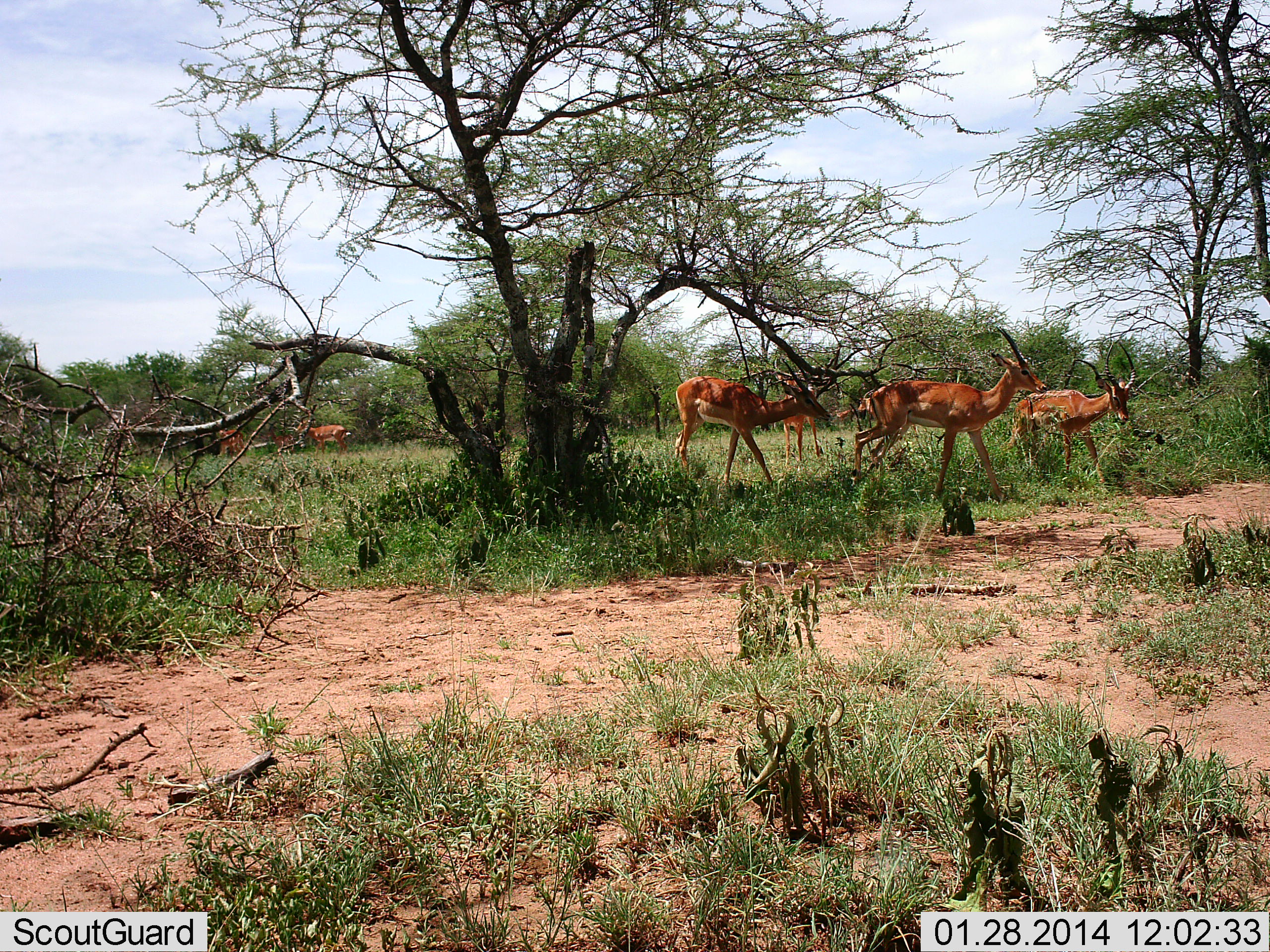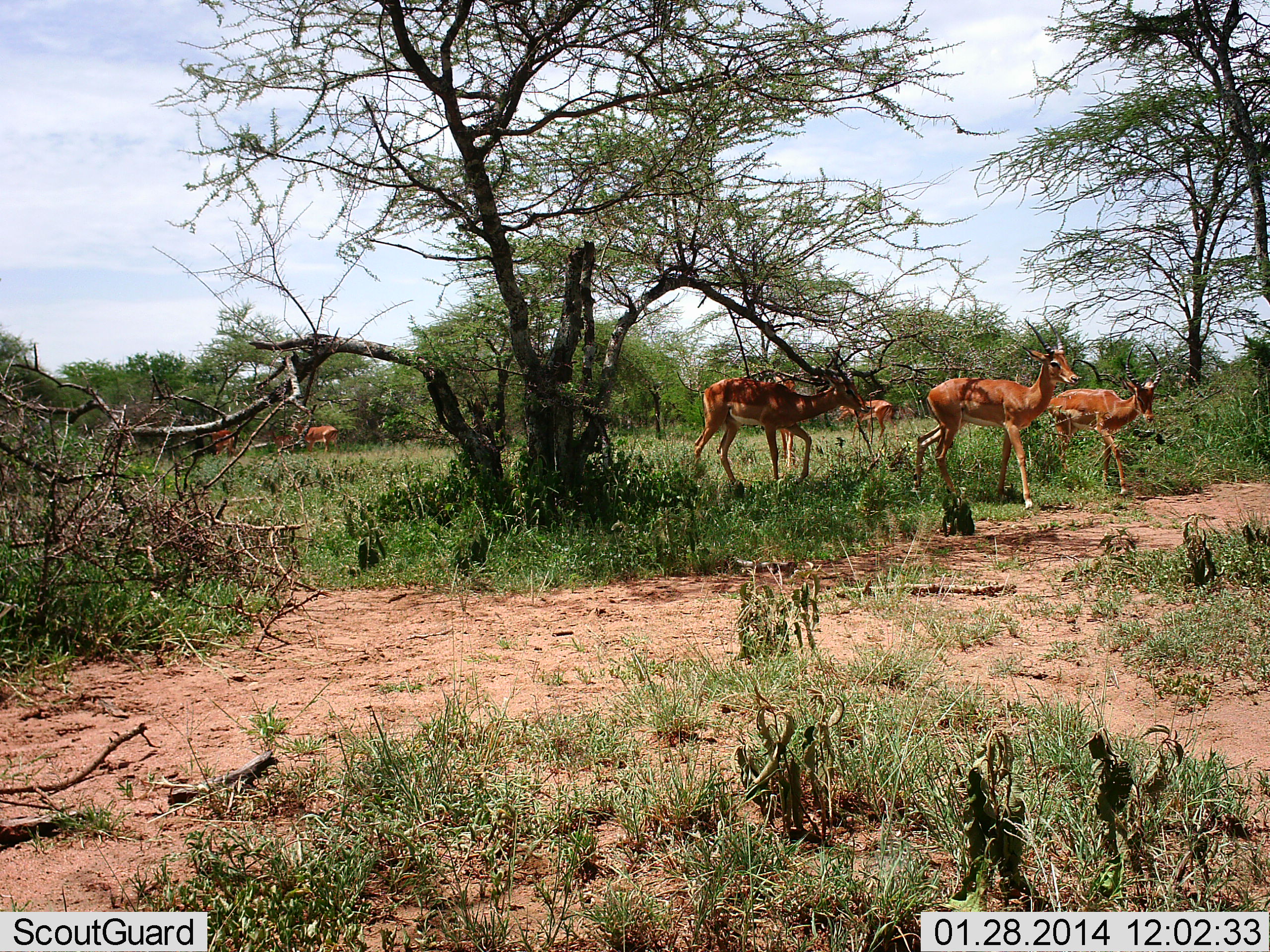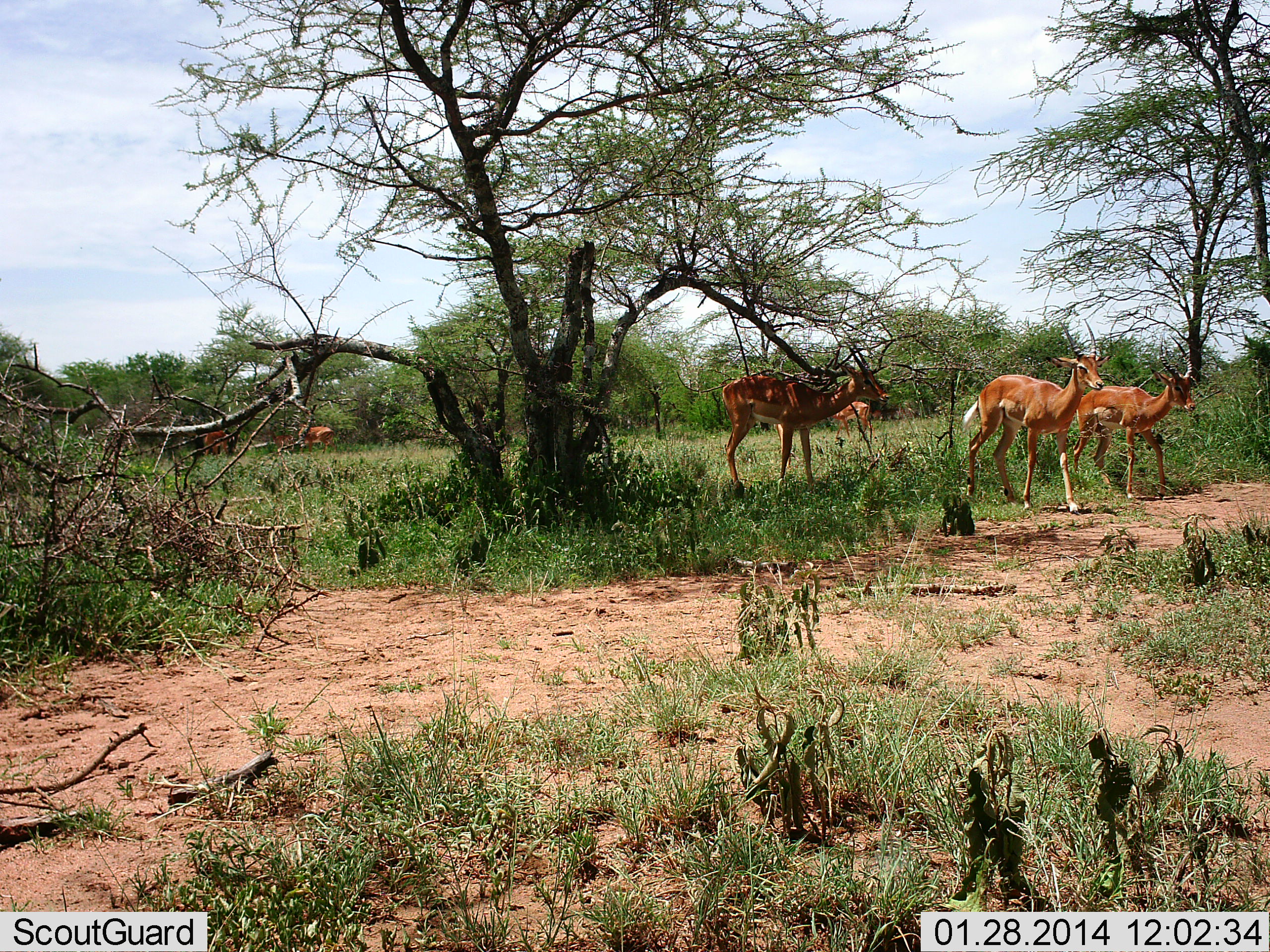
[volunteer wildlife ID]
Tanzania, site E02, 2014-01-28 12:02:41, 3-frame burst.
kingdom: Animalia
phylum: Chordata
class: Mammalia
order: Artiodactyla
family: Bovidae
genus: Aepyceros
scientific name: Aepyceros melampus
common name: impala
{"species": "impala (Aepyceros melampus)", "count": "7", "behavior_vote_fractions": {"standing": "10%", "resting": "0%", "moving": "100%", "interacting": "0%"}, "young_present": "0%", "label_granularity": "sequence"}